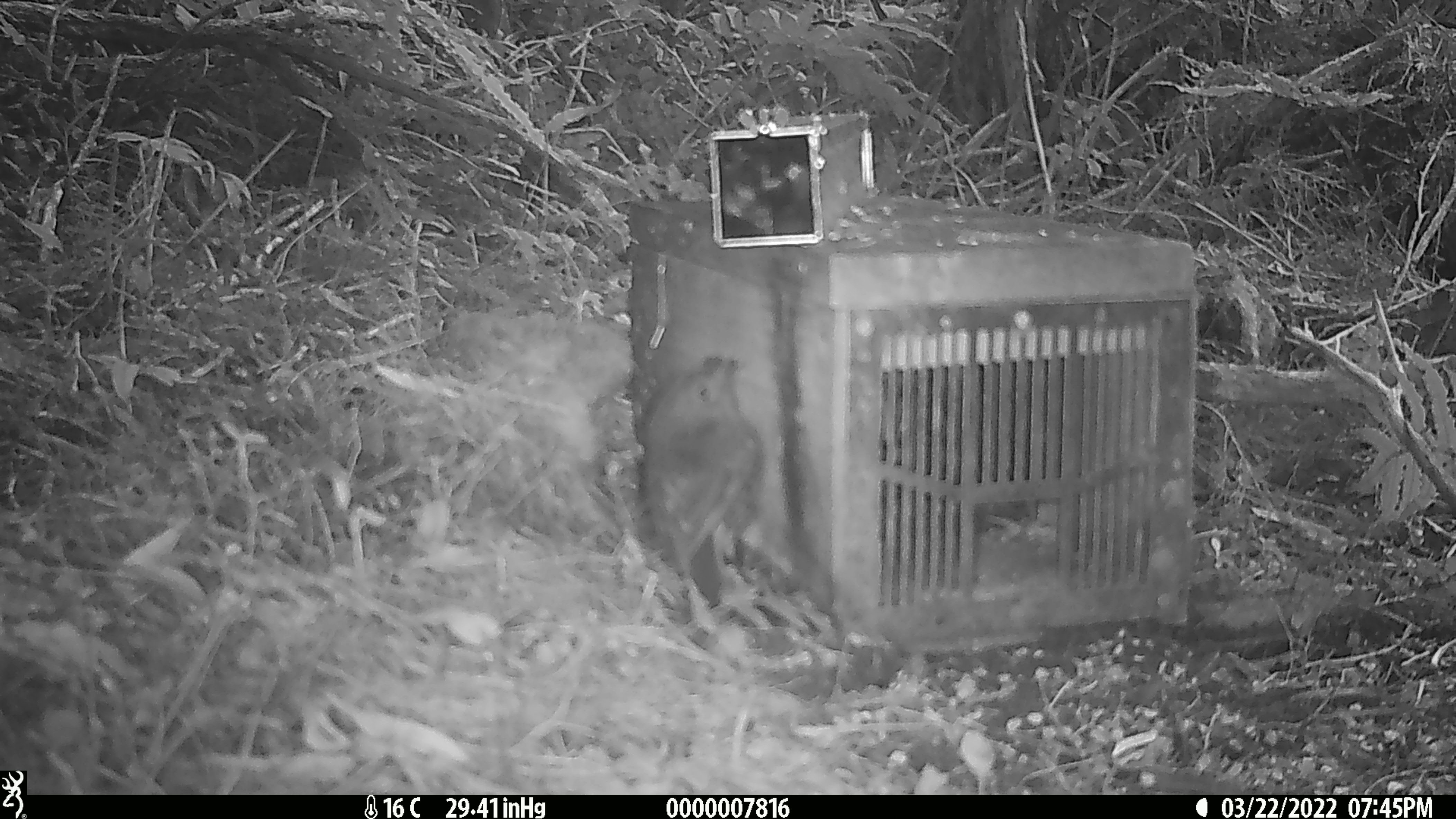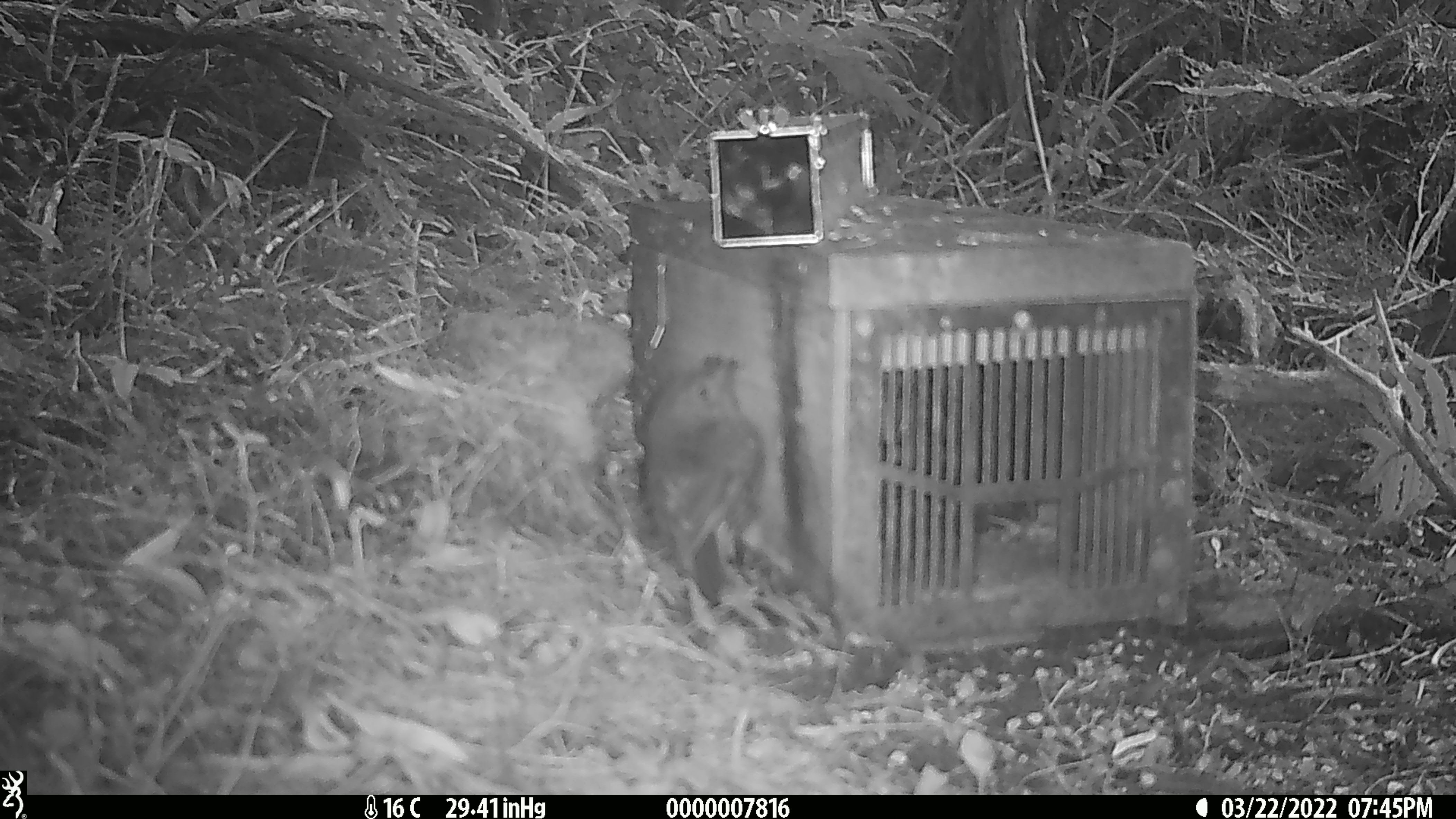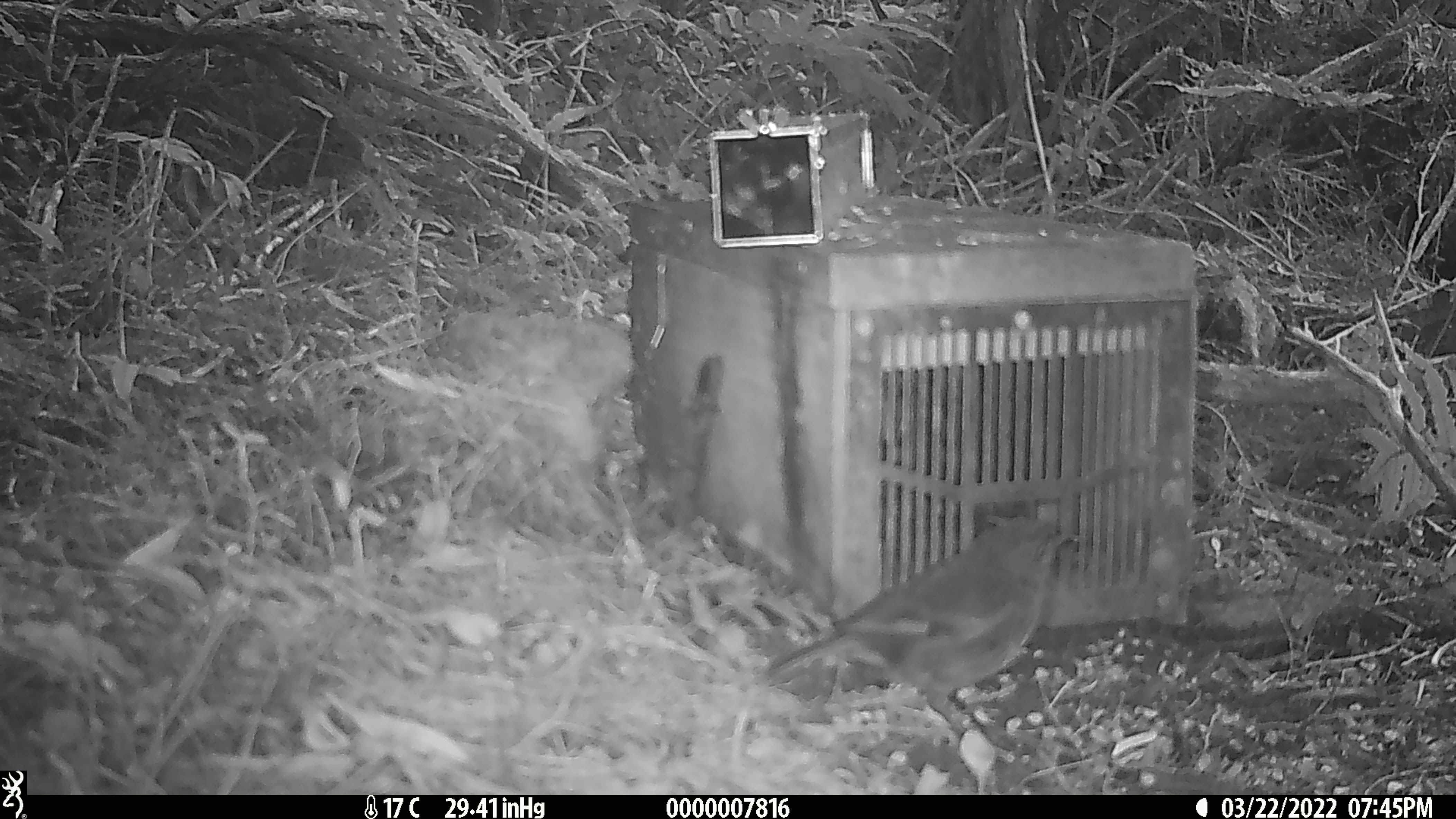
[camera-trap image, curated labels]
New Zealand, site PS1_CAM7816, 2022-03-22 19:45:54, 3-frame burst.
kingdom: Animalia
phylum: Chordata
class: Aves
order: Passeriformes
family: Petroicidae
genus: Petroica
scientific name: Petroica australis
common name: new zealand robin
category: robin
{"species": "robin (new zealand robin) (Petroica australis)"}